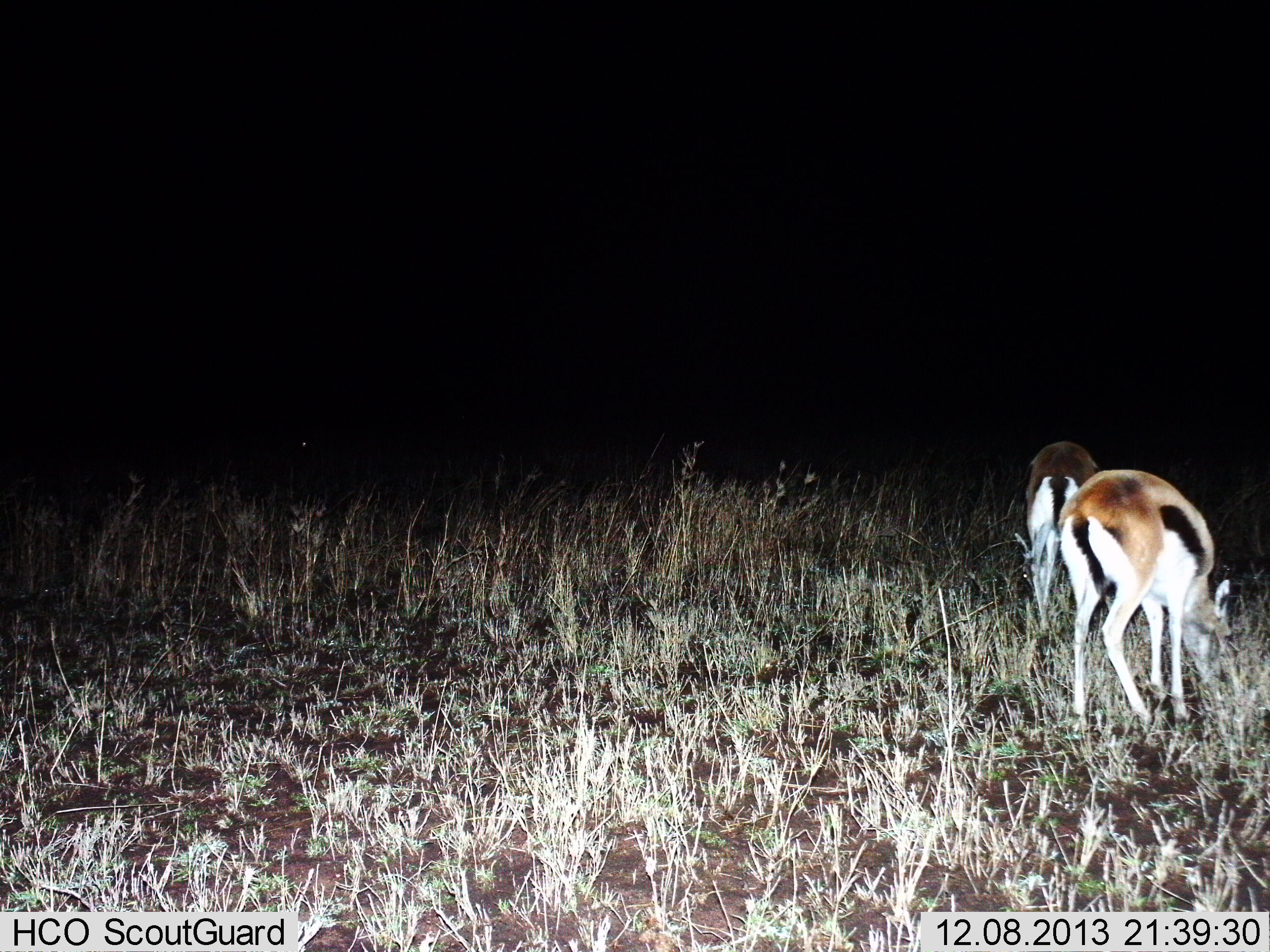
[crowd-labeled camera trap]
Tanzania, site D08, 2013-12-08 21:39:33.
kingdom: Animalia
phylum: Chordata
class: Mammalia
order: Artiodactyla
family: Bovidae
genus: Eudorcas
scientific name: Eudorcas thomsonii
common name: thomson's gazelle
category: gazellethomsons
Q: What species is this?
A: Gazellethomsons (thomson's gazelle) (Eudorcas thomsonii).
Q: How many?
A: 2.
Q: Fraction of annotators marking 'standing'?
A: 20%.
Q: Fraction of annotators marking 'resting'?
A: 0%.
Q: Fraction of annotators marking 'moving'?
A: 0%.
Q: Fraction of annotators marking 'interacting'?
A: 0%.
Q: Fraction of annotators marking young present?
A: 0%.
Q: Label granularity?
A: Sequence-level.